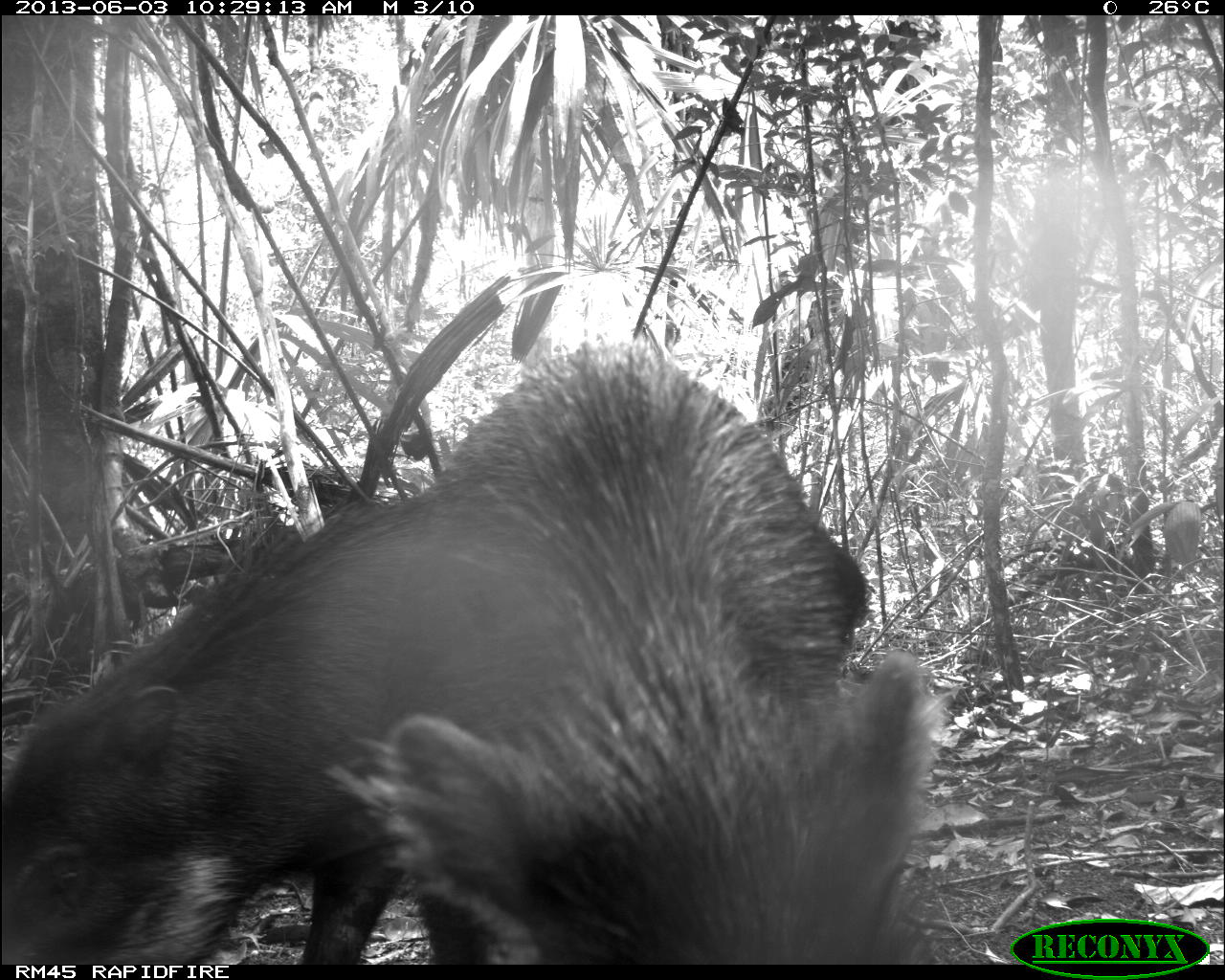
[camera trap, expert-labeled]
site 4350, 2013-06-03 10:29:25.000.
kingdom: Animalia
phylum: Chordata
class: Mammalia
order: Artiodactyla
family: Tayassuidae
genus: Tayassu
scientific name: Tayassu pecari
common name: white-lipped peccary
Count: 6.